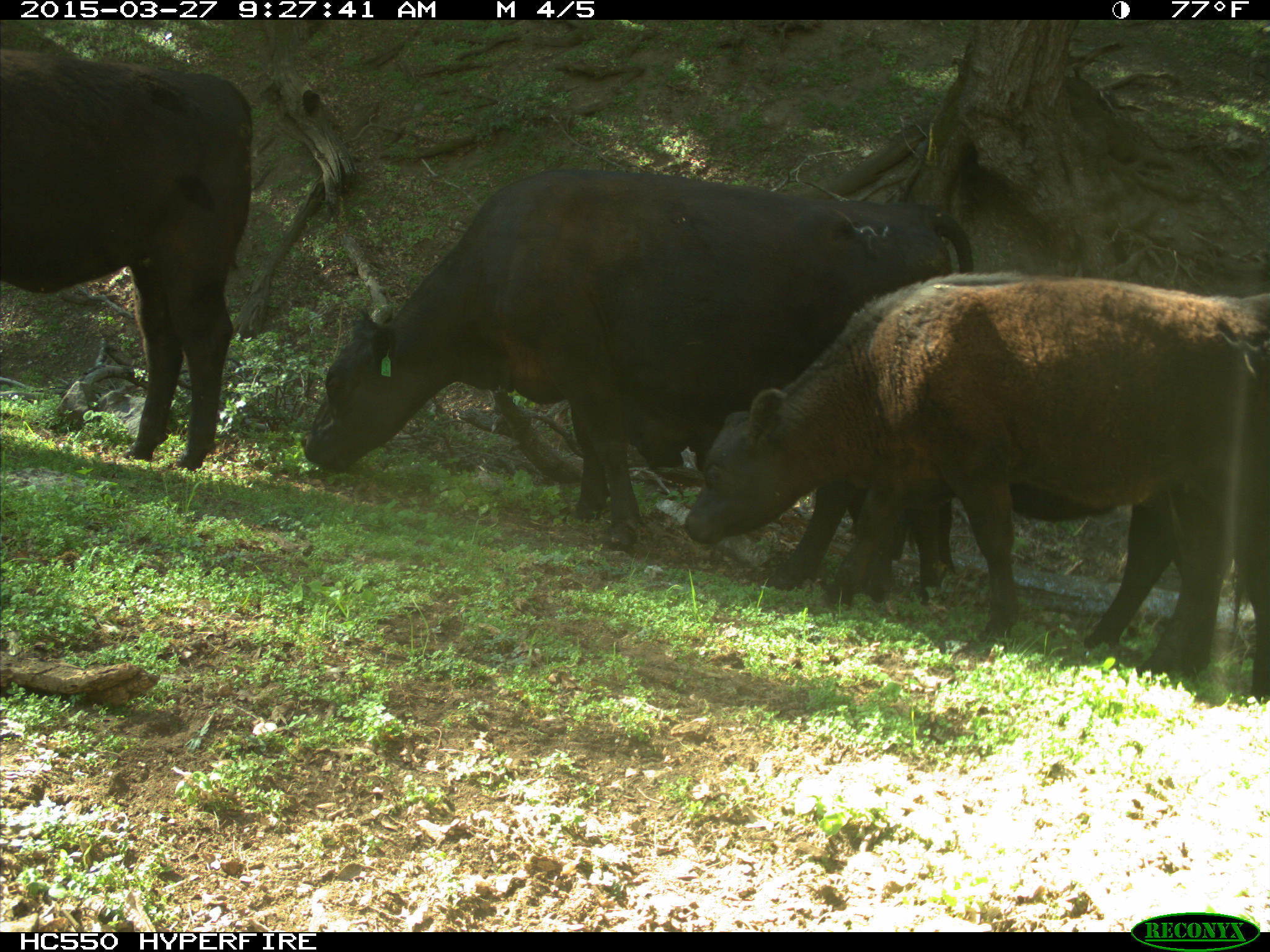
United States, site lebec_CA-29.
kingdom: Animalia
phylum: Chordata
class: Mammalia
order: Artiodactyla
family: Bovidae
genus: Bos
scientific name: Bos taurus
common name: domestic cow